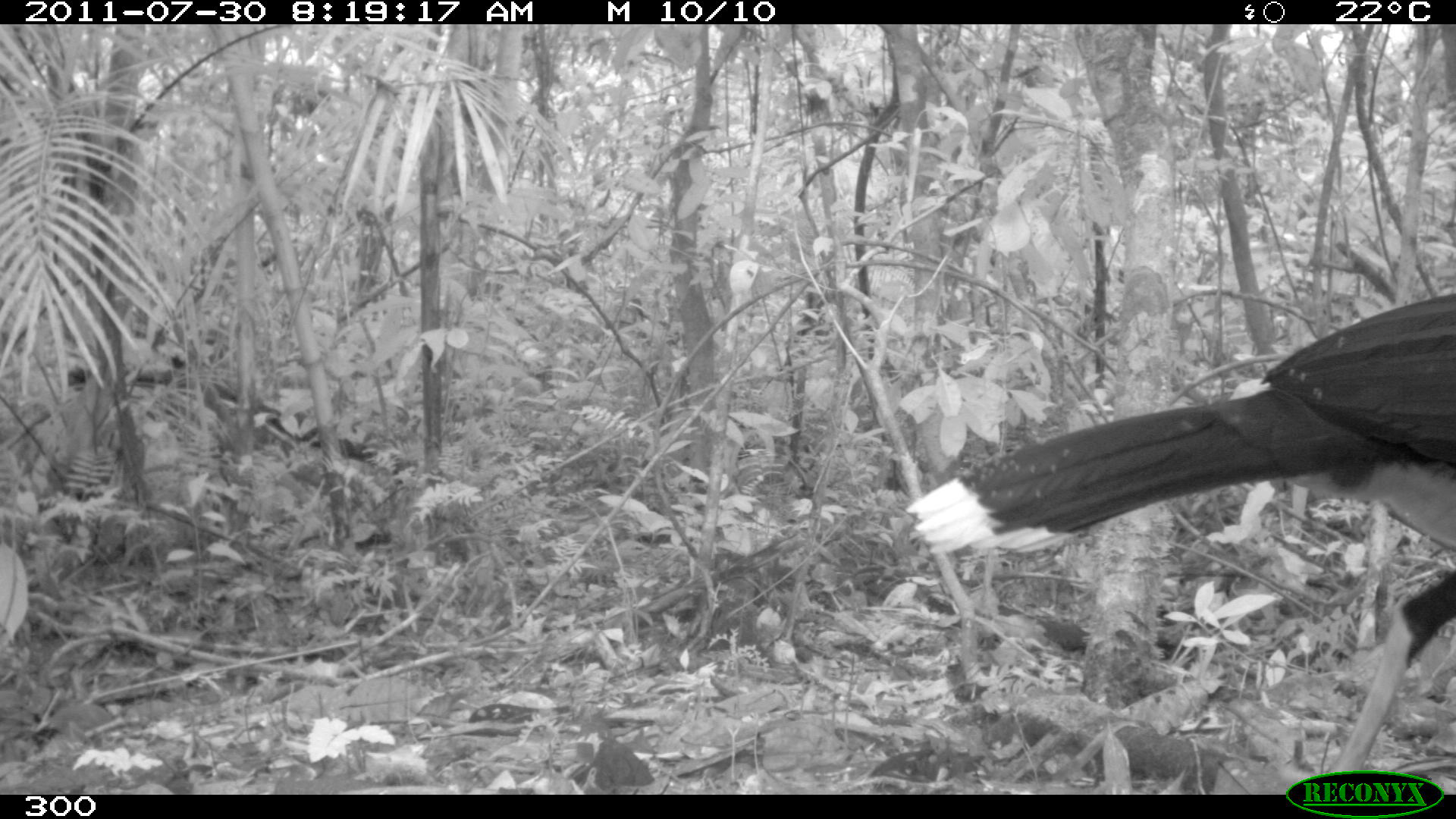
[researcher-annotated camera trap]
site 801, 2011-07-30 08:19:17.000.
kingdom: Animalia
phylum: Chordata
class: Aves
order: Galliformes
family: Cracidae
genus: Mitu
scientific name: Mitu tuberosum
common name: razor-billed curassow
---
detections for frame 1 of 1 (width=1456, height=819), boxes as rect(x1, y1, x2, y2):
mitu tuberosum: rect(907, 293, 1456, 770)